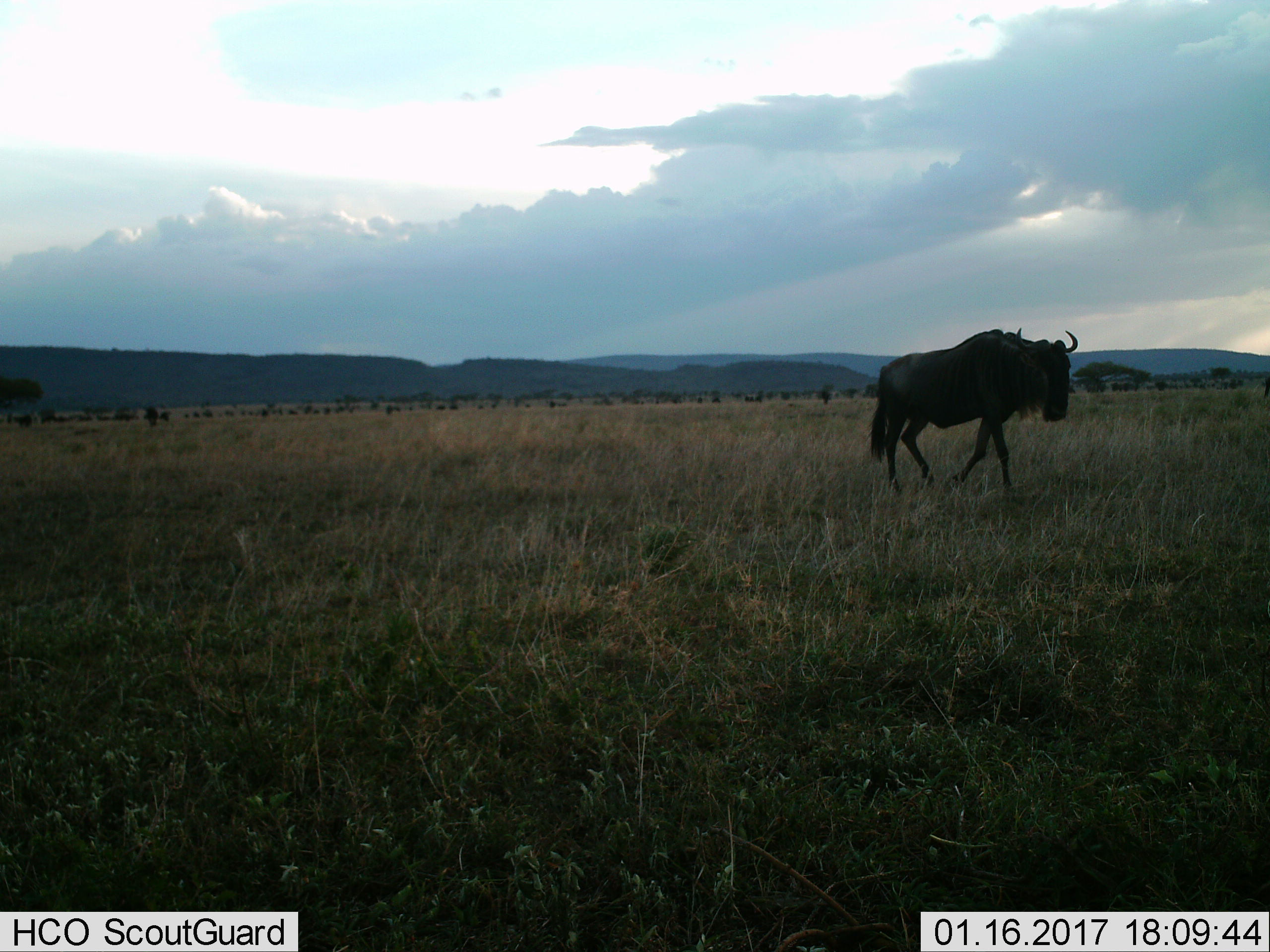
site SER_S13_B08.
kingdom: Animalia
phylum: Chordata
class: Mammalia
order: Artiodactyla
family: Bovidae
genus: Connochaetes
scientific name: Connochaetes taurinus taurinus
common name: blue wildebeest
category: wildebeestblue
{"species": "wildebeestblue (blue wildebeest) (Connochaetes taurinus taurinus)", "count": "11-50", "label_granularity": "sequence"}